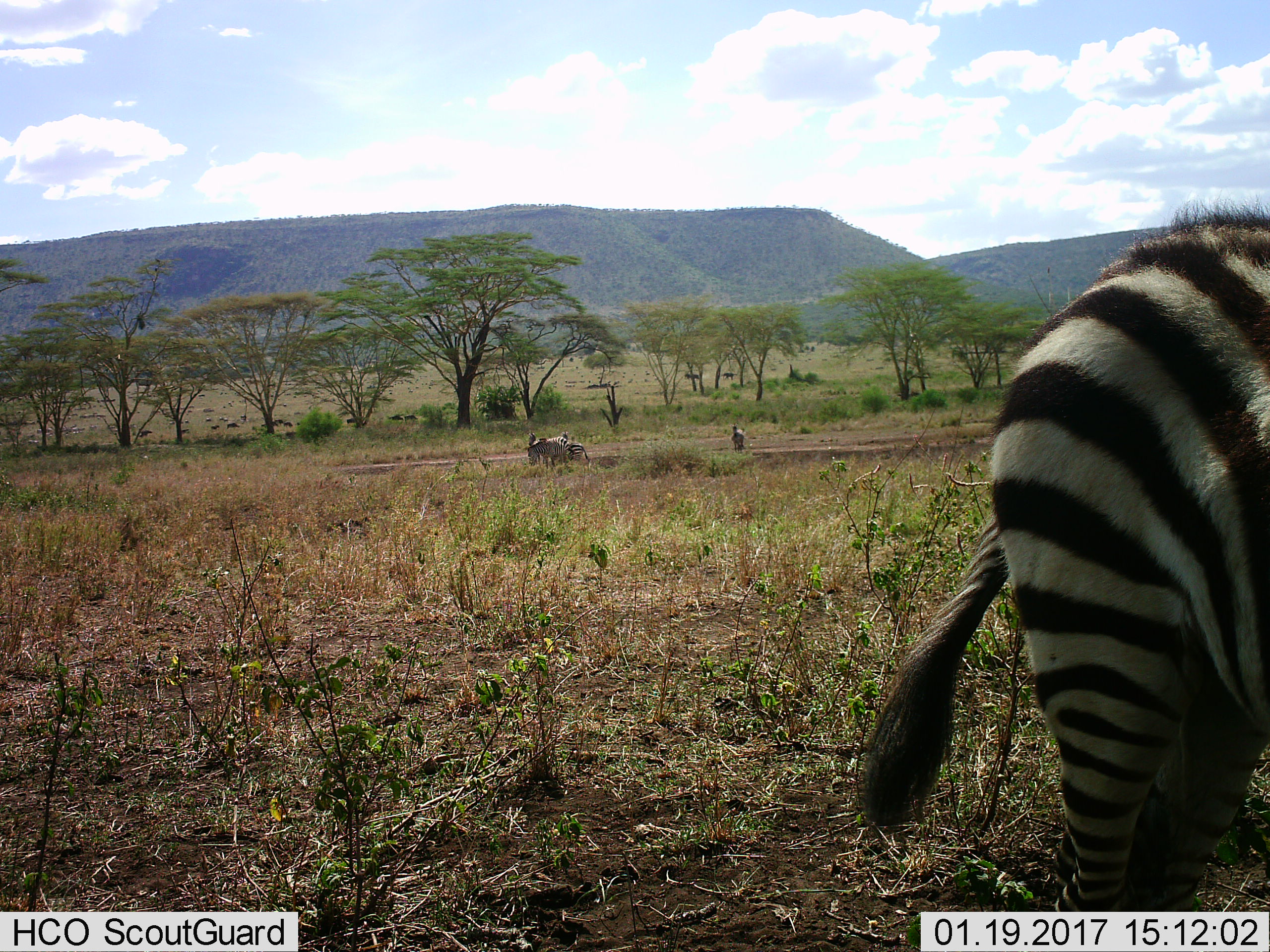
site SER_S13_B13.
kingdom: Animalia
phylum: Chordata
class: Mammalia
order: Perissodactyla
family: Equidae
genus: Equus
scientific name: Equus quagga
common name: plains zebra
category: zebraplains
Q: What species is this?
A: Zebraplains (plains zebra) (Equus quagga).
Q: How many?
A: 5.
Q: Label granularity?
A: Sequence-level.